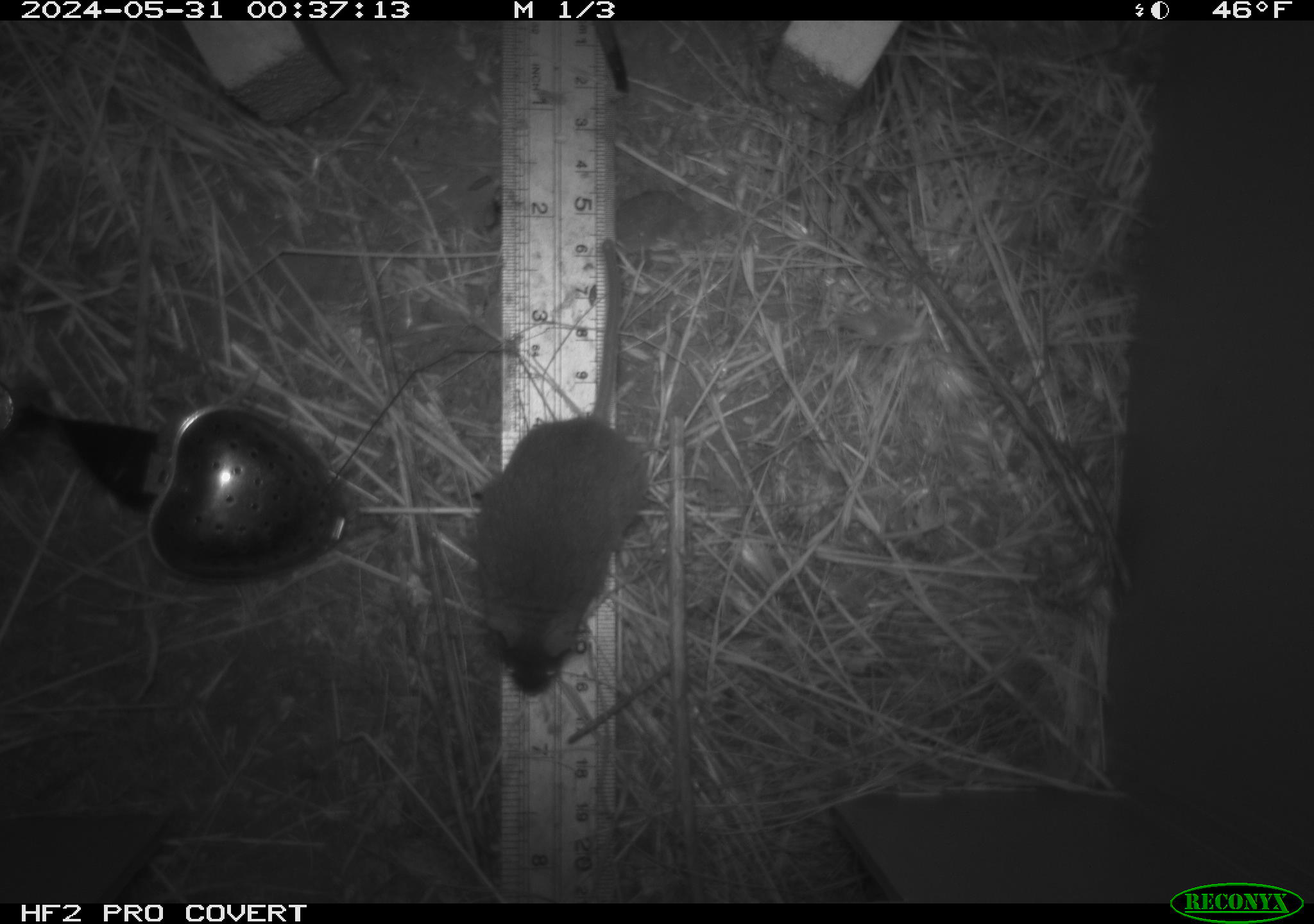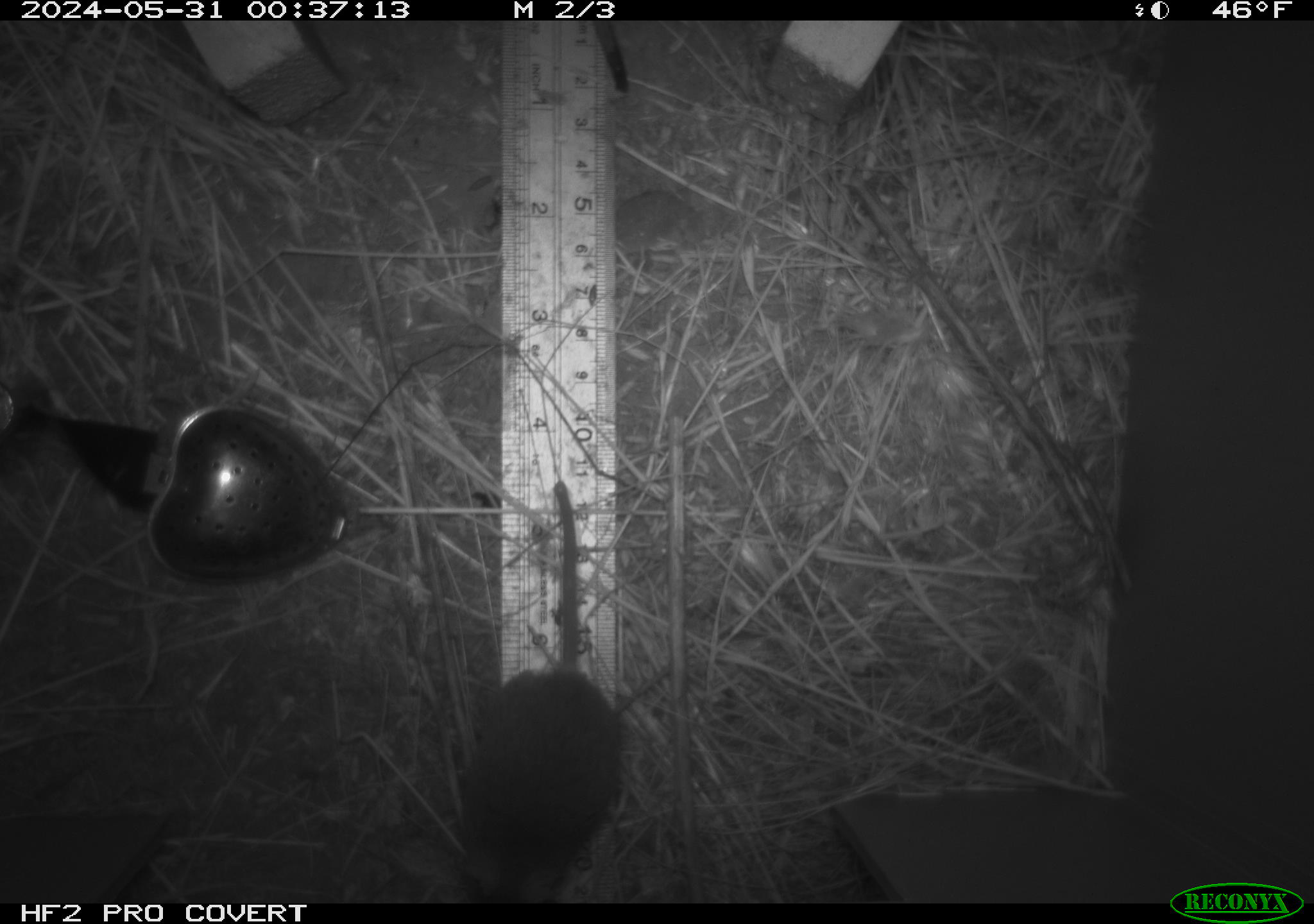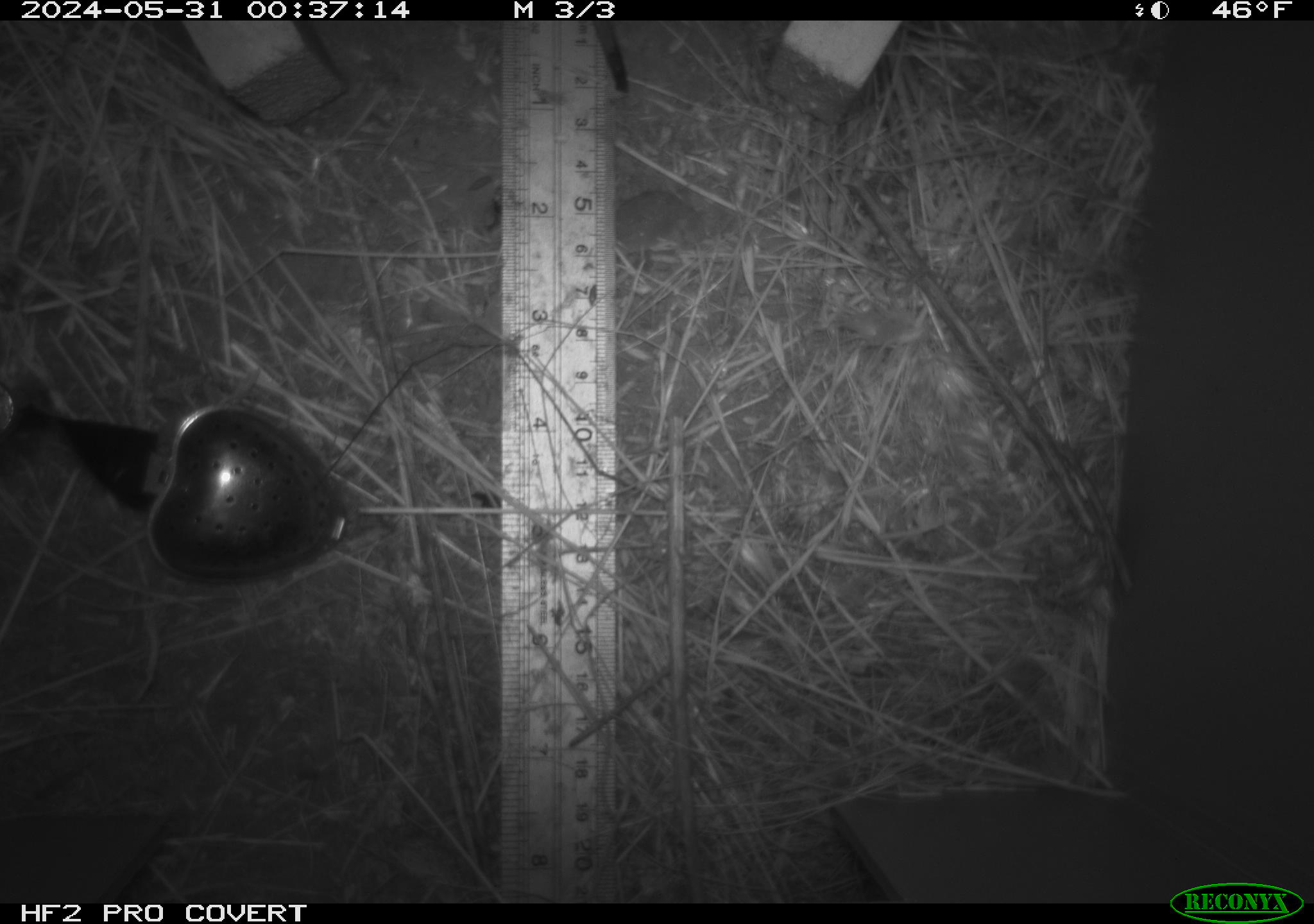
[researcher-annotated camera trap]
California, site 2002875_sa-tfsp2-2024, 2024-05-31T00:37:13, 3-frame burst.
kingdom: Animalia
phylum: Chordata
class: Mammalia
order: Rodentia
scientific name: Rodentia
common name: mouse species